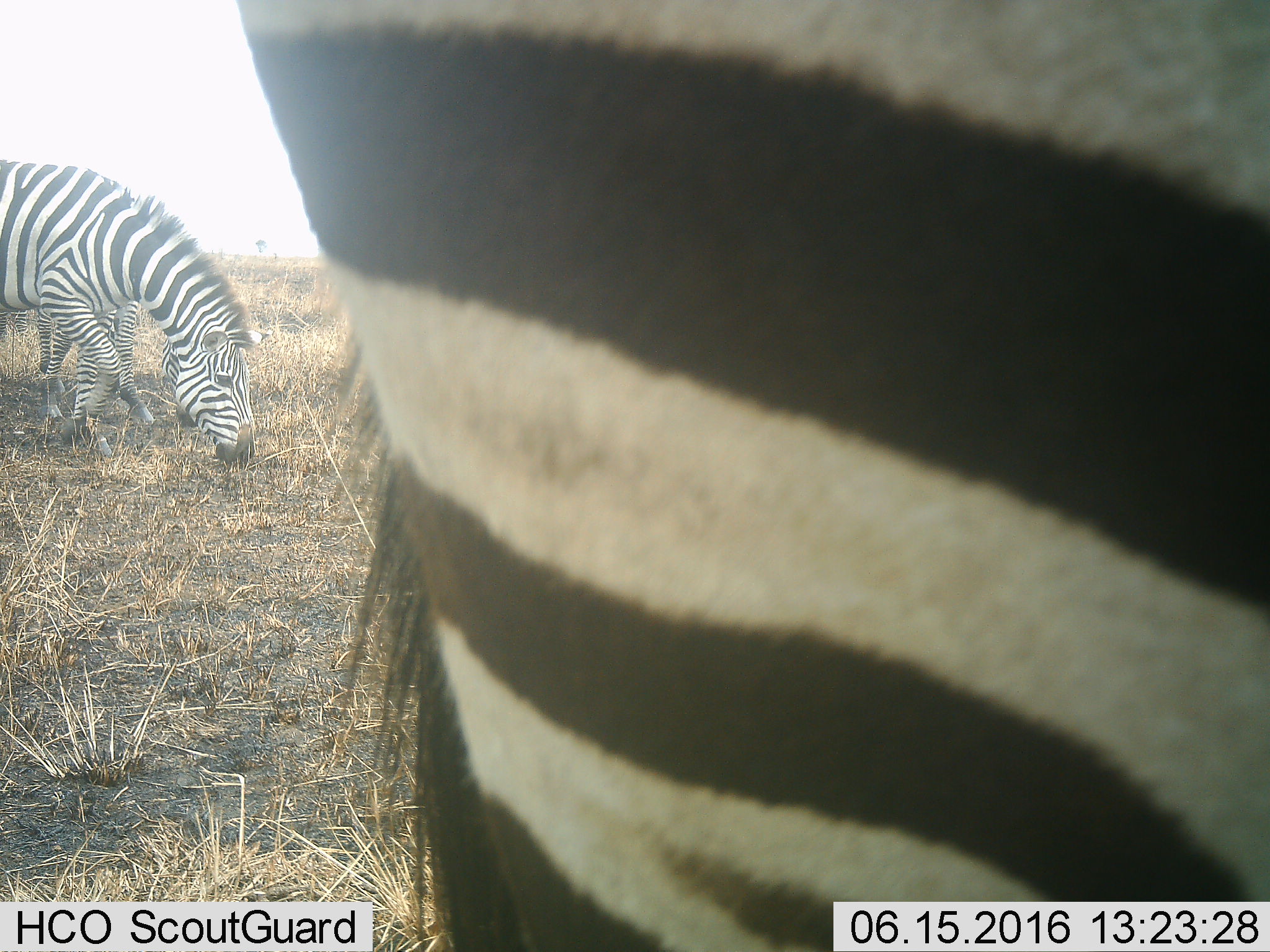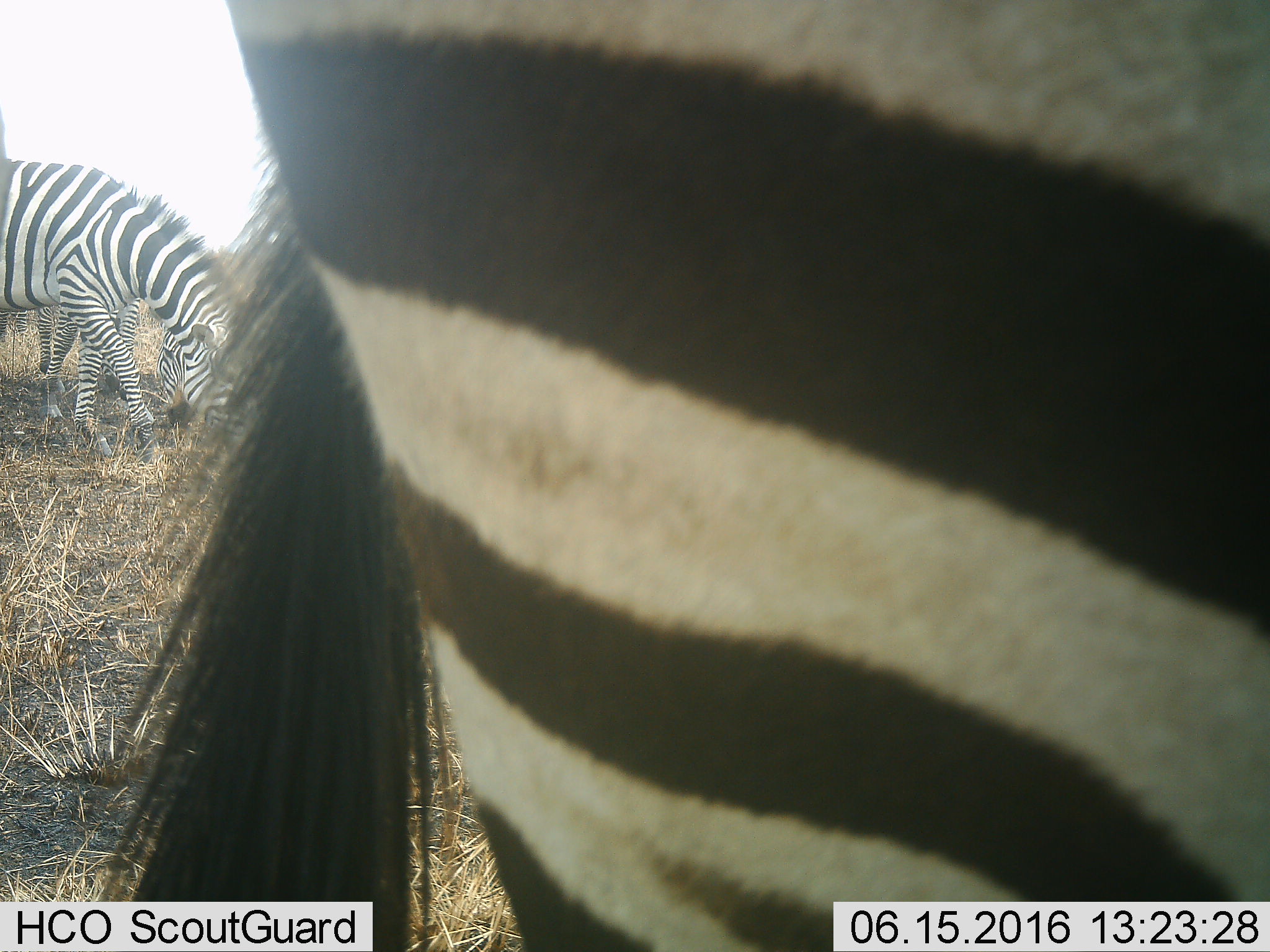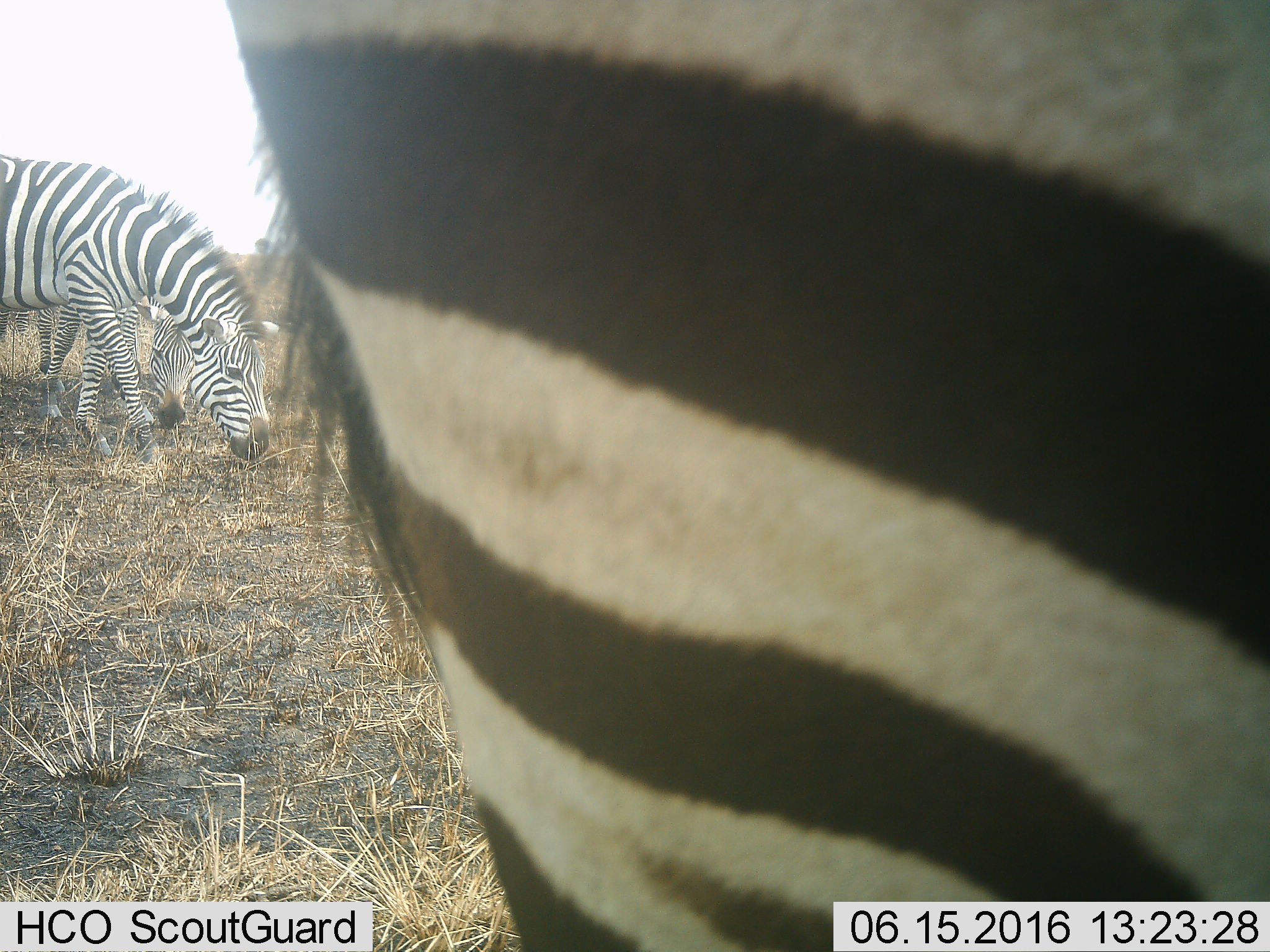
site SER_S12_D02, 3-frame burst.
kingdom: Animalia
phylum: Chordata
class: Mammalia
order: Perissodactyla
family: Equidae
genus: Equus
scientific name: Equus quagga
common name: plains zebra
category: zebraplains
Zebraplains (plains zebra) (Equus quagga), count 3. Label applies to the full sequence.